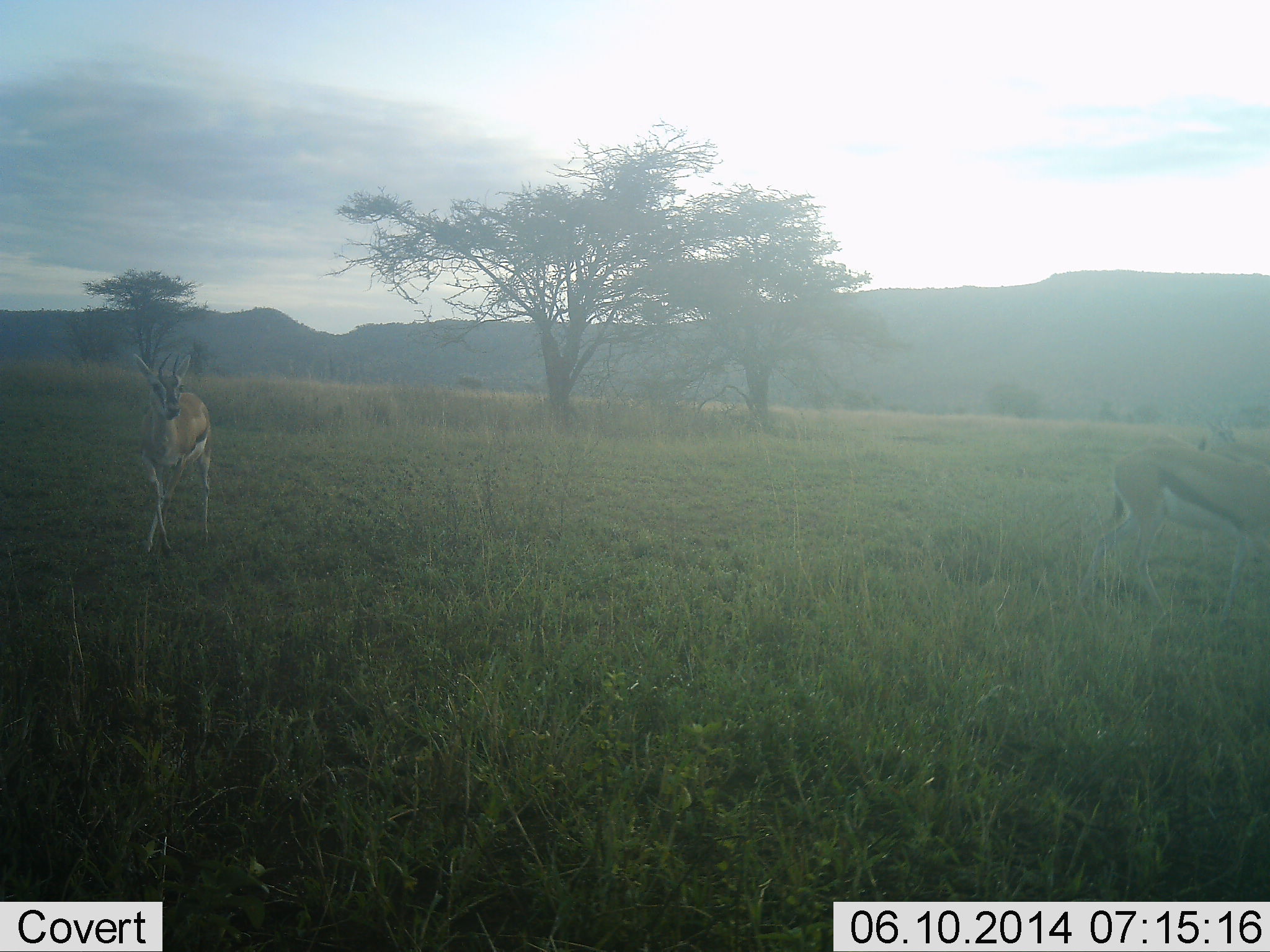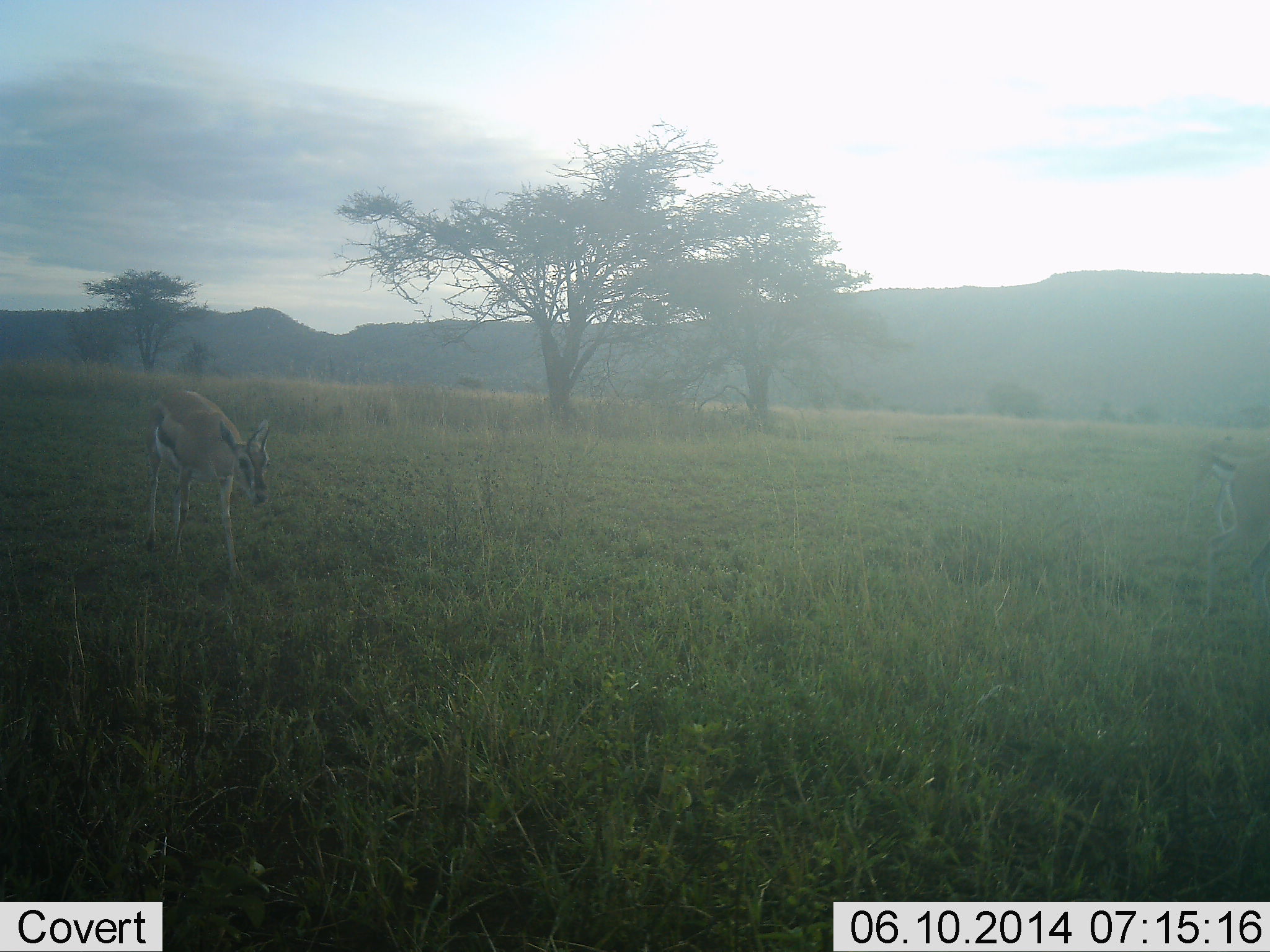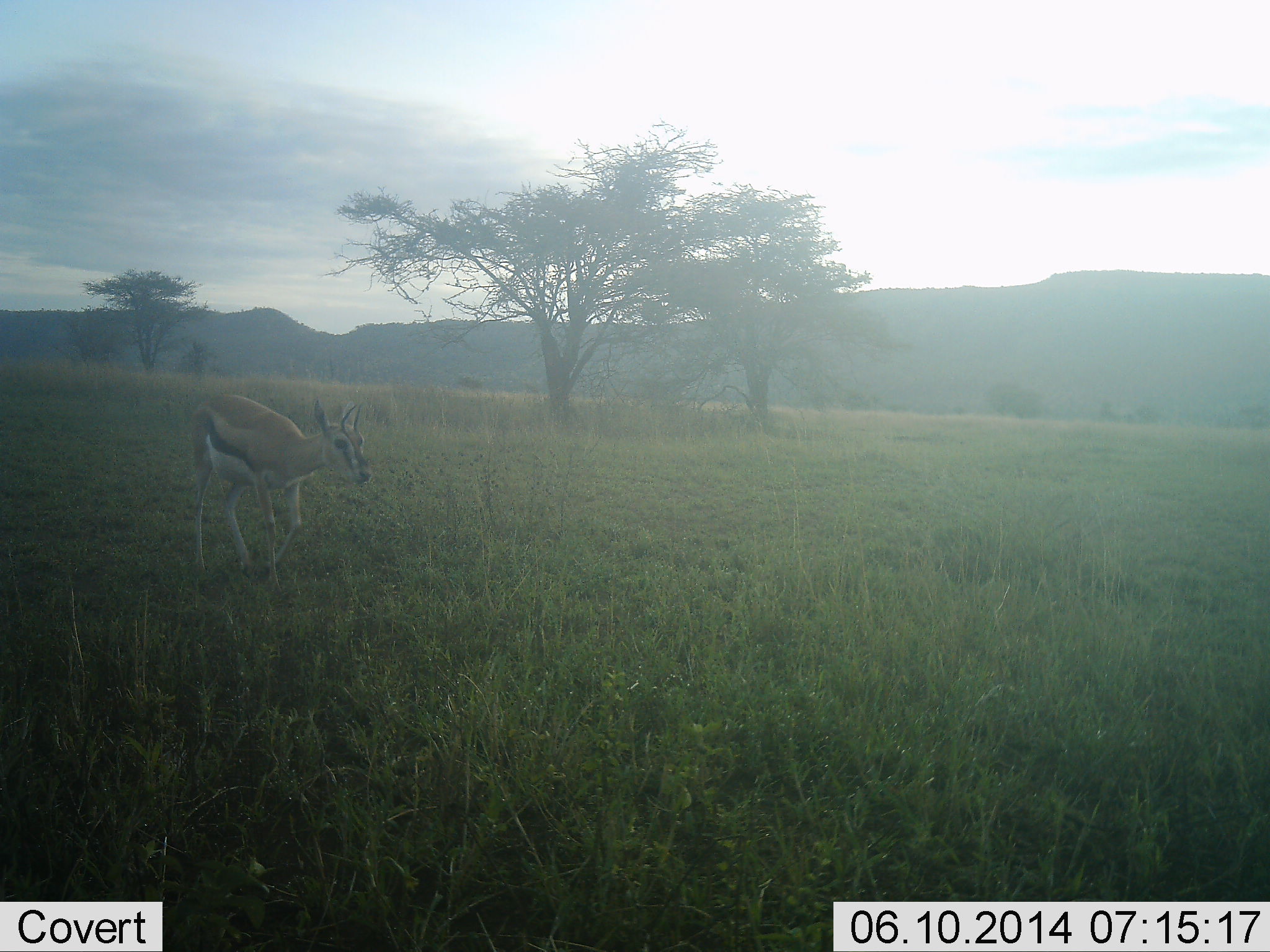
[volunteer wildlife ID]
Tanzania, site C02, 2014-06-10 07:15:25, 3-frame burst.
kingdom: Animalia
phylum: Chordata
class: Mammalia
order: Artiodactyla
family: Bovidae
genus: Eudorcas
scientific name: Eudorcas thomsonii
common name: thomson's gazelle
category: gazellethomsons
Gazellethomsons (thomson's gazelle) (Eudorcas thomsonii), count 1. Behavior (volunteer vote fractions): standing 20%, resting 0%, moving 70%, interacting 0%. Young present (vote fraction): 0%. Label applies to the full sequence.